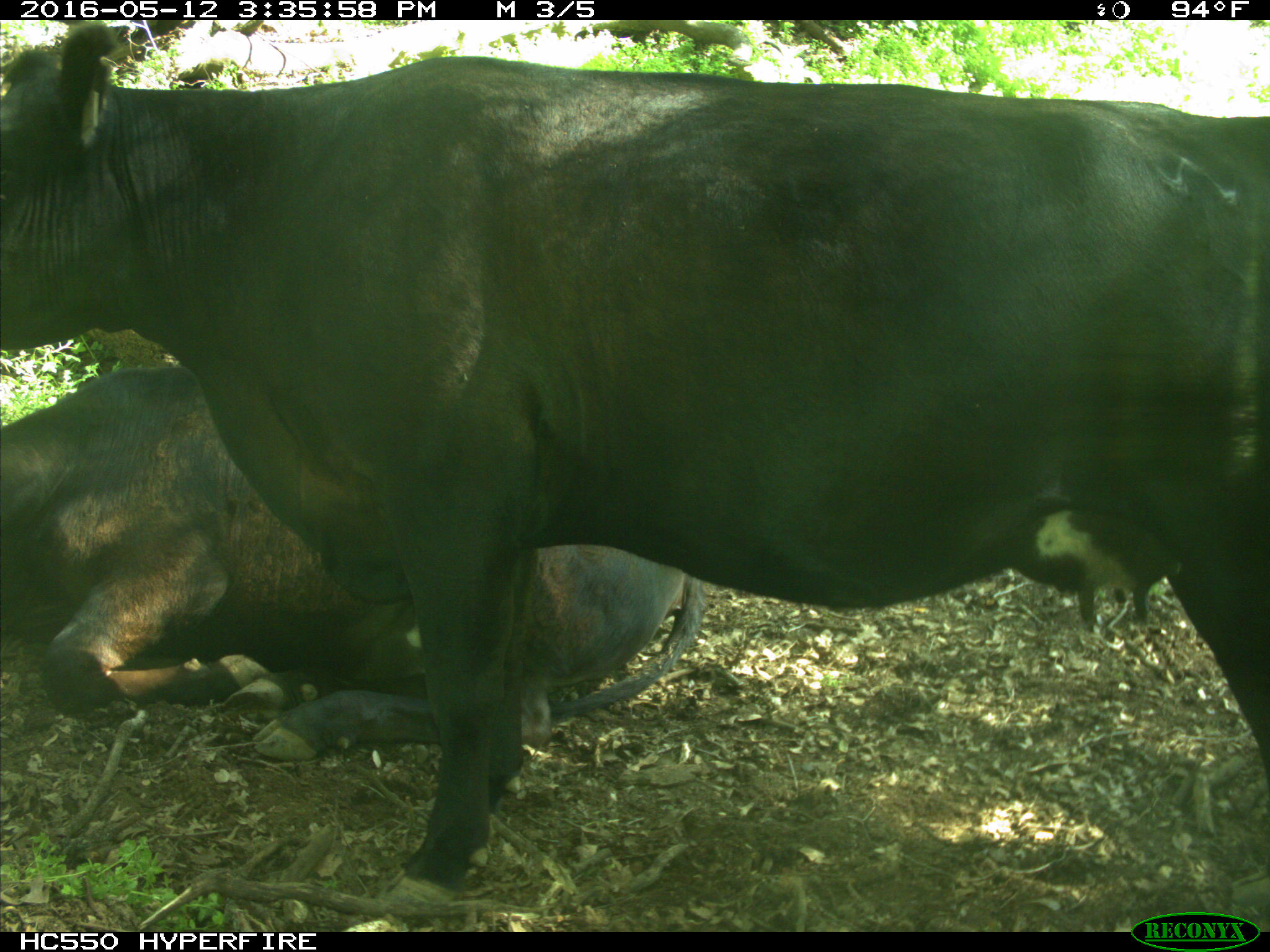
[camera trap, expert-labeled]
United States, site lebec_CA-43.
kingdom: Animalia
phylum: Chordata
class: Mammalia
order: Artiodactyla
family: Bovidae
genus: Bos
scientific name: Bos taurus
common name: domestic cow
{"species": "Bos taurus (domestic cow)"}